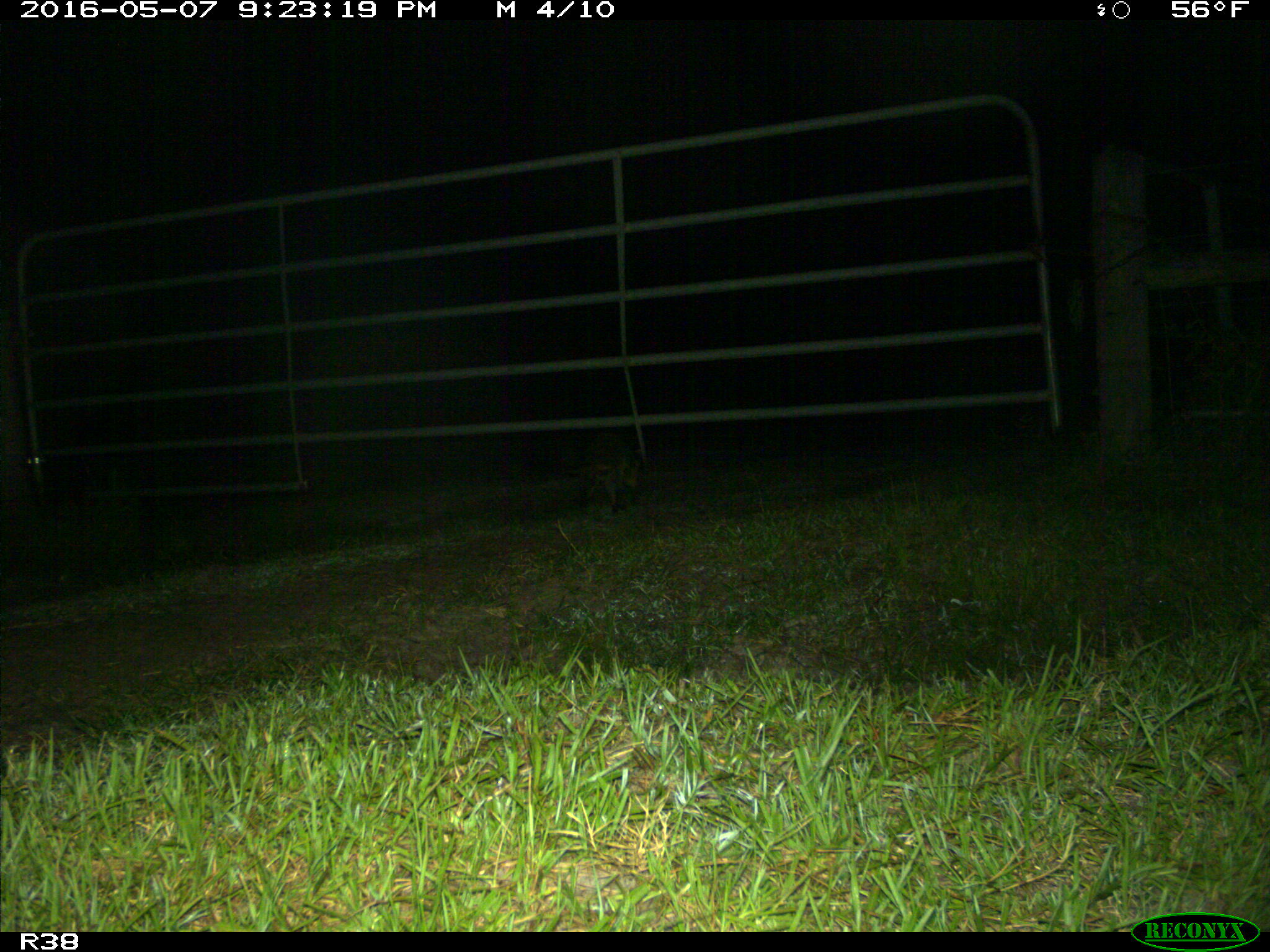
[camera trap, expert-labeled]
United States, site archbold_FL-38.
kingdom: Animalia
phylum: Chordata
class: Mammalia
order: Carnivora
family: Procyonidae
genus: Procyon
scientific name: Procyon lotor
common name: common raccoon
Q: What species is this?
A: Procyon lotor (common raccoon).